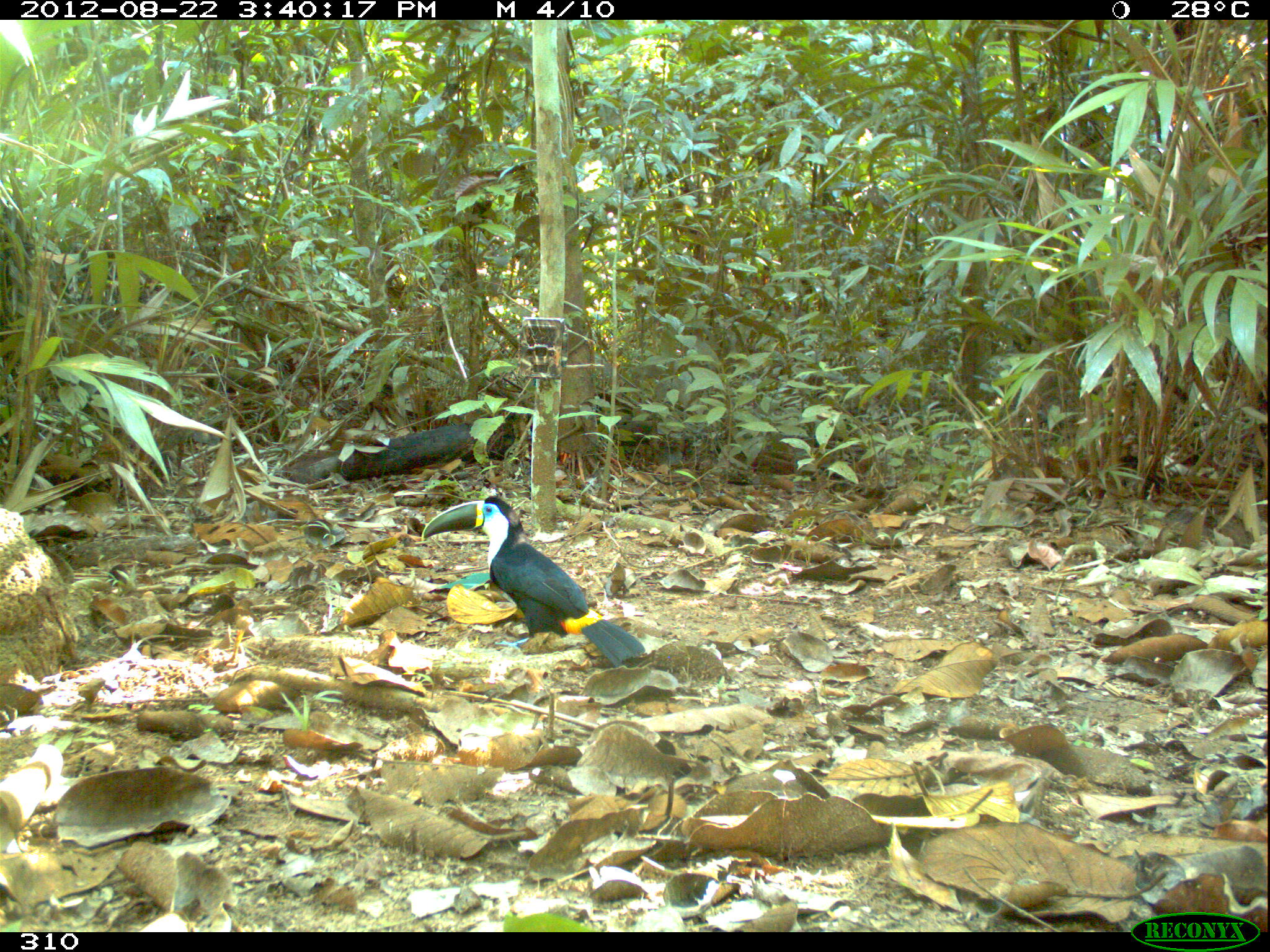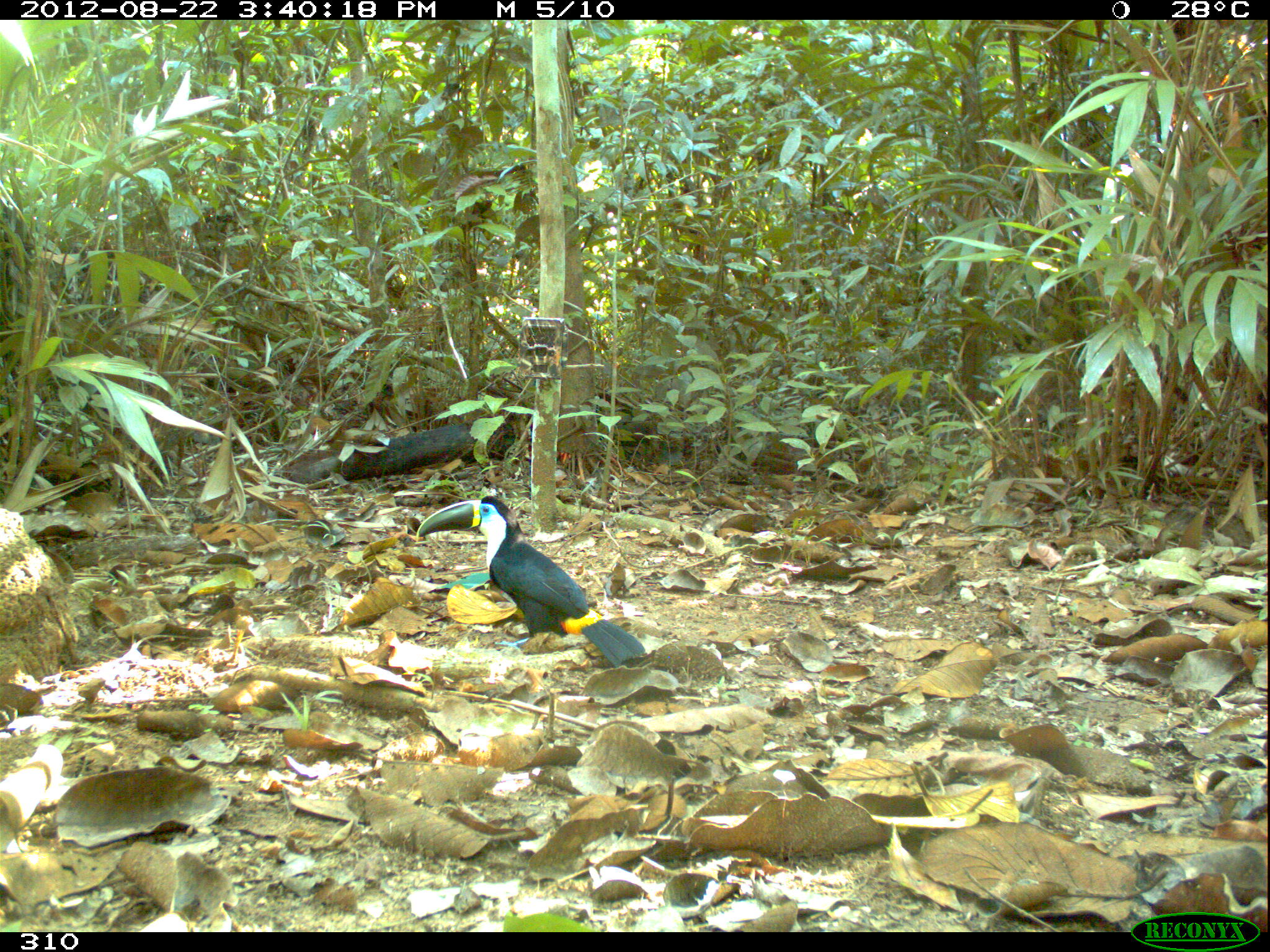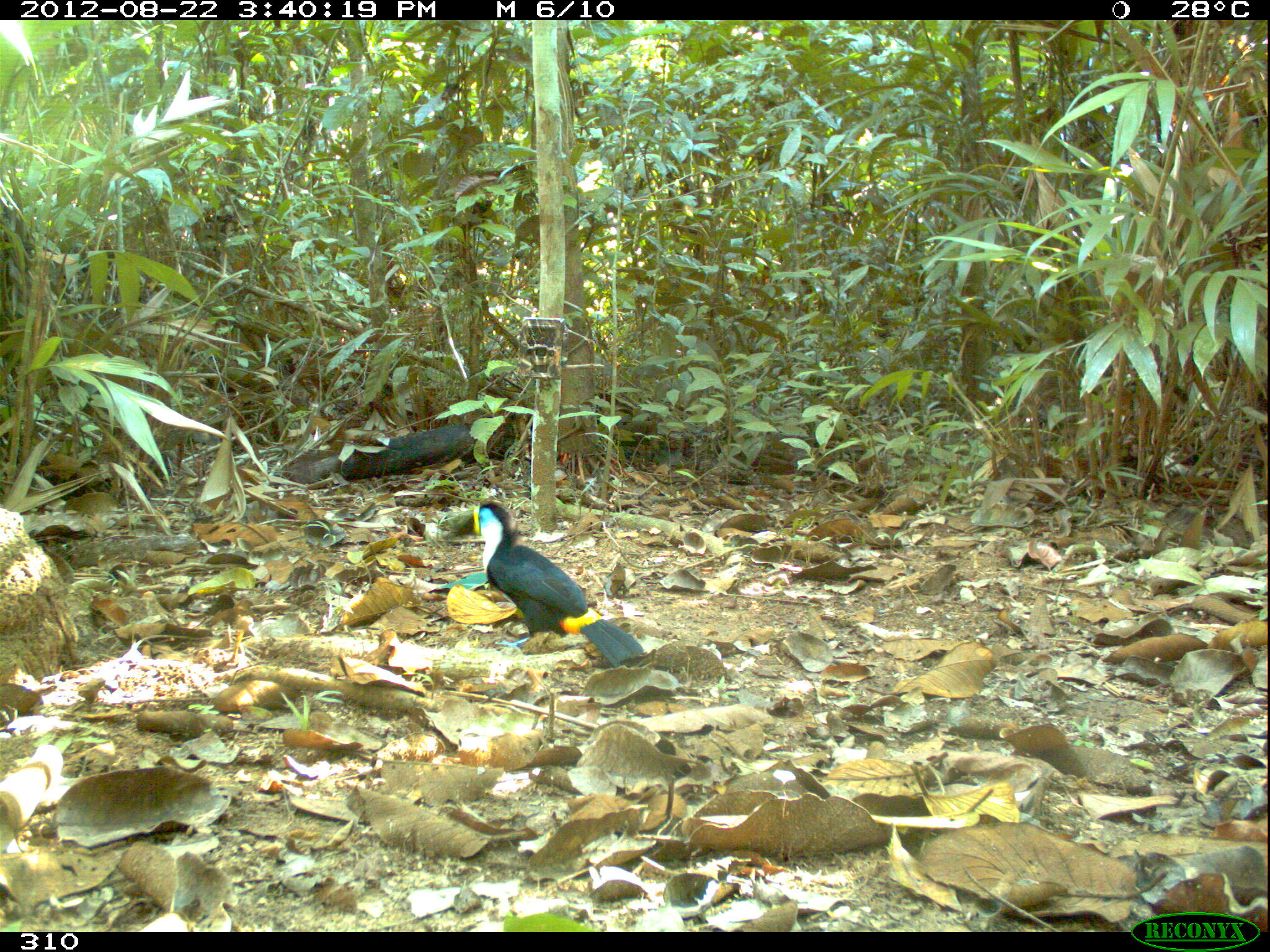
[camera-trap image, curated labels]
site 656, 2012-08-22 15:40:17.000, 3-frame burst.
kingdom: Animalia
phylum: Chordata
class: Aves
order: Piciformes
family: Ramphastidae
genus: Ramphastos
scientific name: Ramphastos tucanus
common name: white-throated toucan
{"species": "Ramphastos tucanus (white-throated toucan)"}